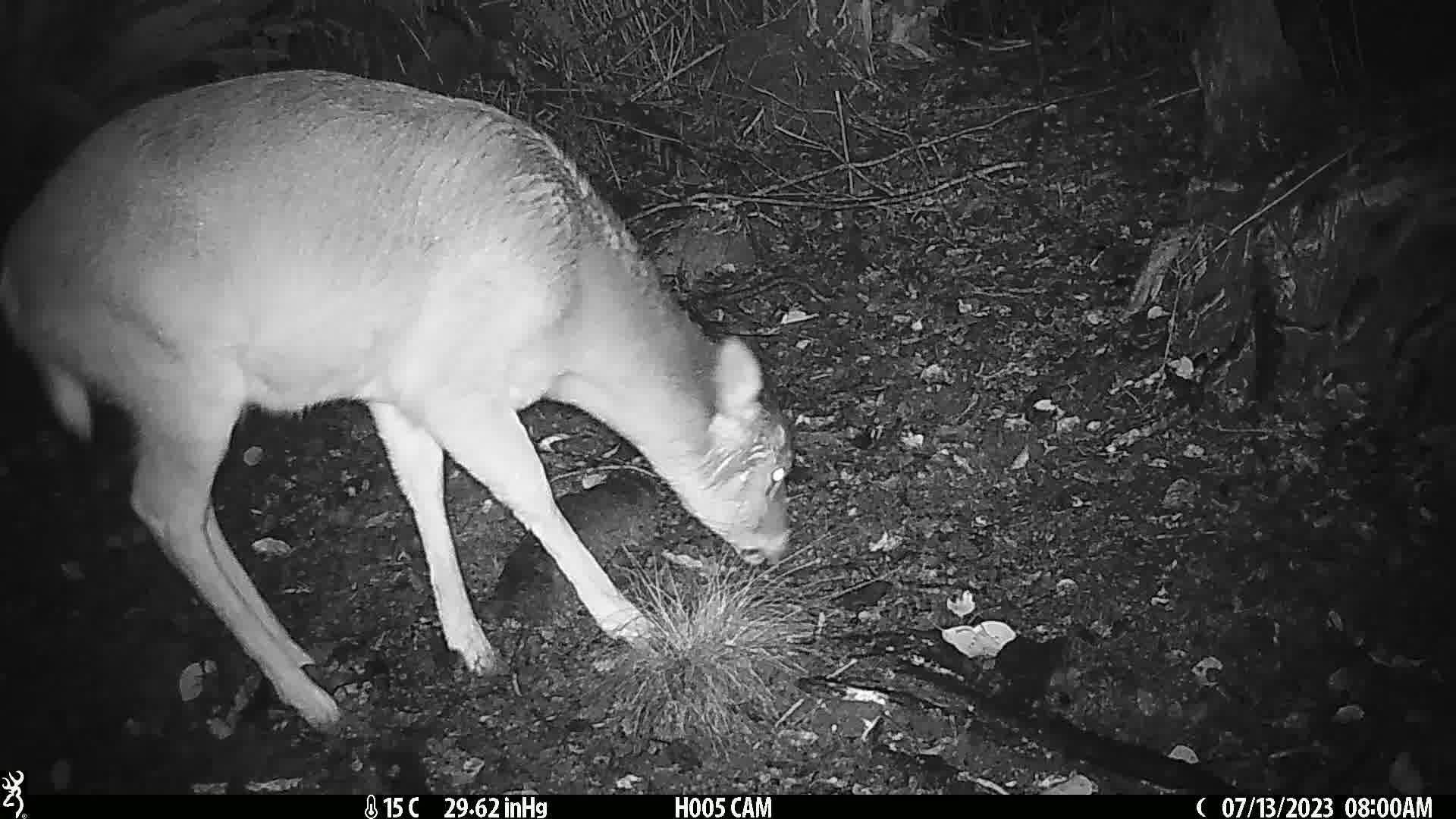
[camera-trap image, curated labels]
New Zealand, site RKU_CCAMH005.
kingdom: Animalia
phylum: Chordata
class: Mammalia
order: Artiodactyla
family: Cervidae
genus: Odocoileus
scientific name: Odocoileus virginianus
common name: white-tailed deer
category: white tailed deer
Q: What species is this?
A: White tailed deer (white-tailed deer) (Odocoileus virginianus).